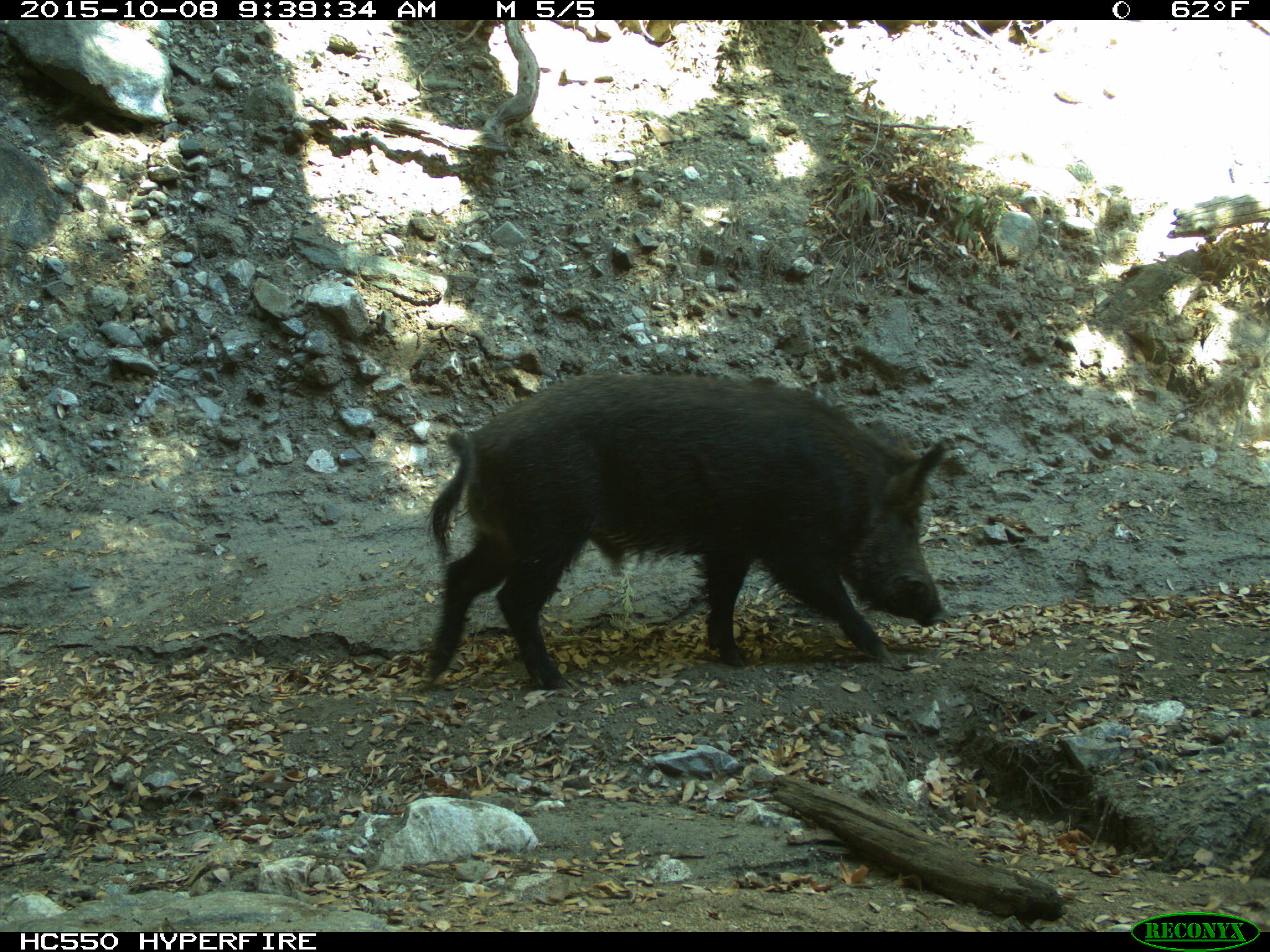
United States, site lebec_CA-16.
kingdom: Animalia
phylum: Chordata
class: Mammalia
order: Artiodactyla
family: Suidae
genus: Sus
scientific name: Sus scrofa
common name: wild boar